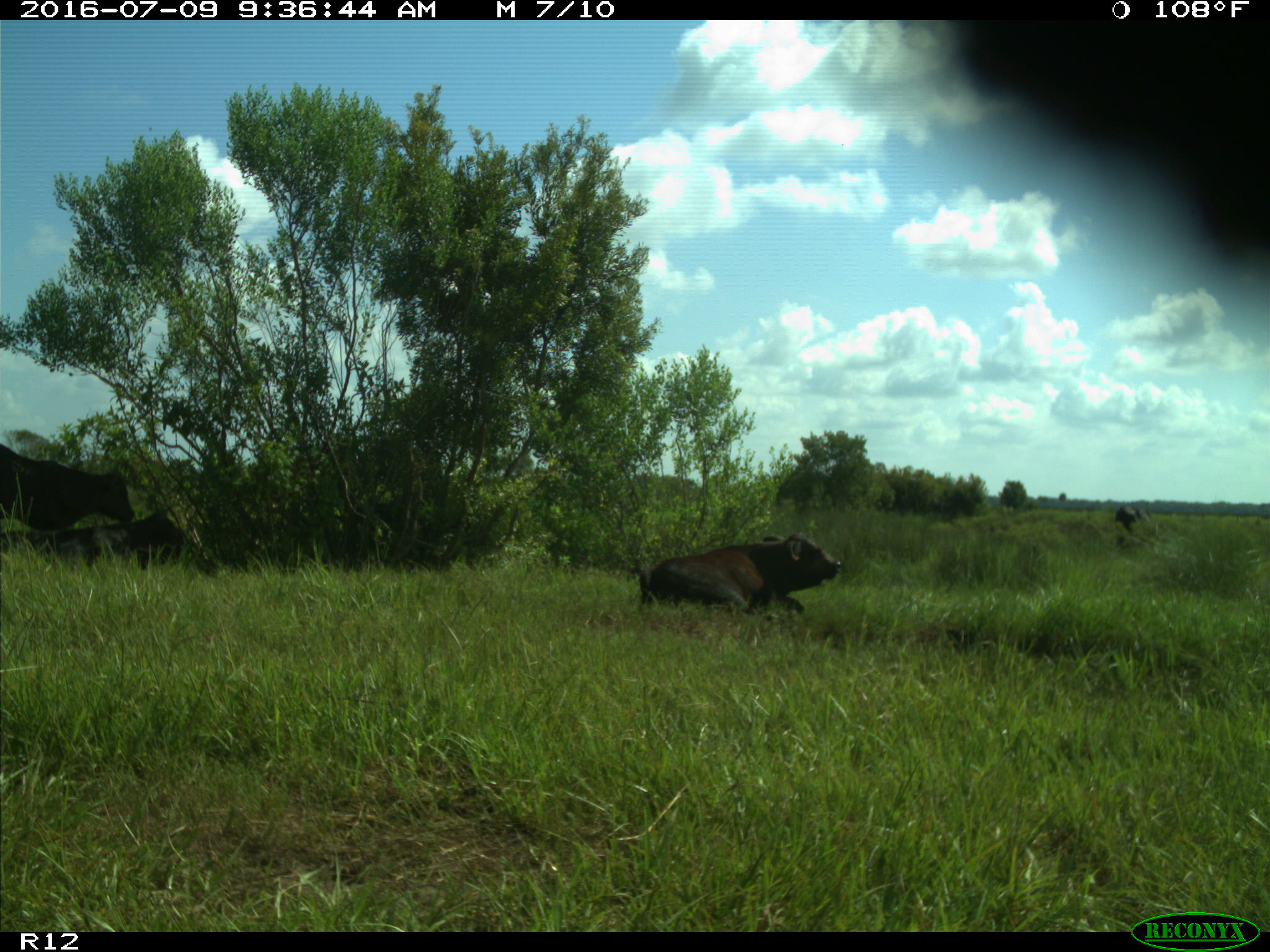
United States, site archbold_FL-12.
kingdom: Animalia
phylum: Chordata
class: Mammalia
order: Artiodactyla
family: Bovidae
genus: Bos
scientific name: Bos taurus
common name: domestic cow